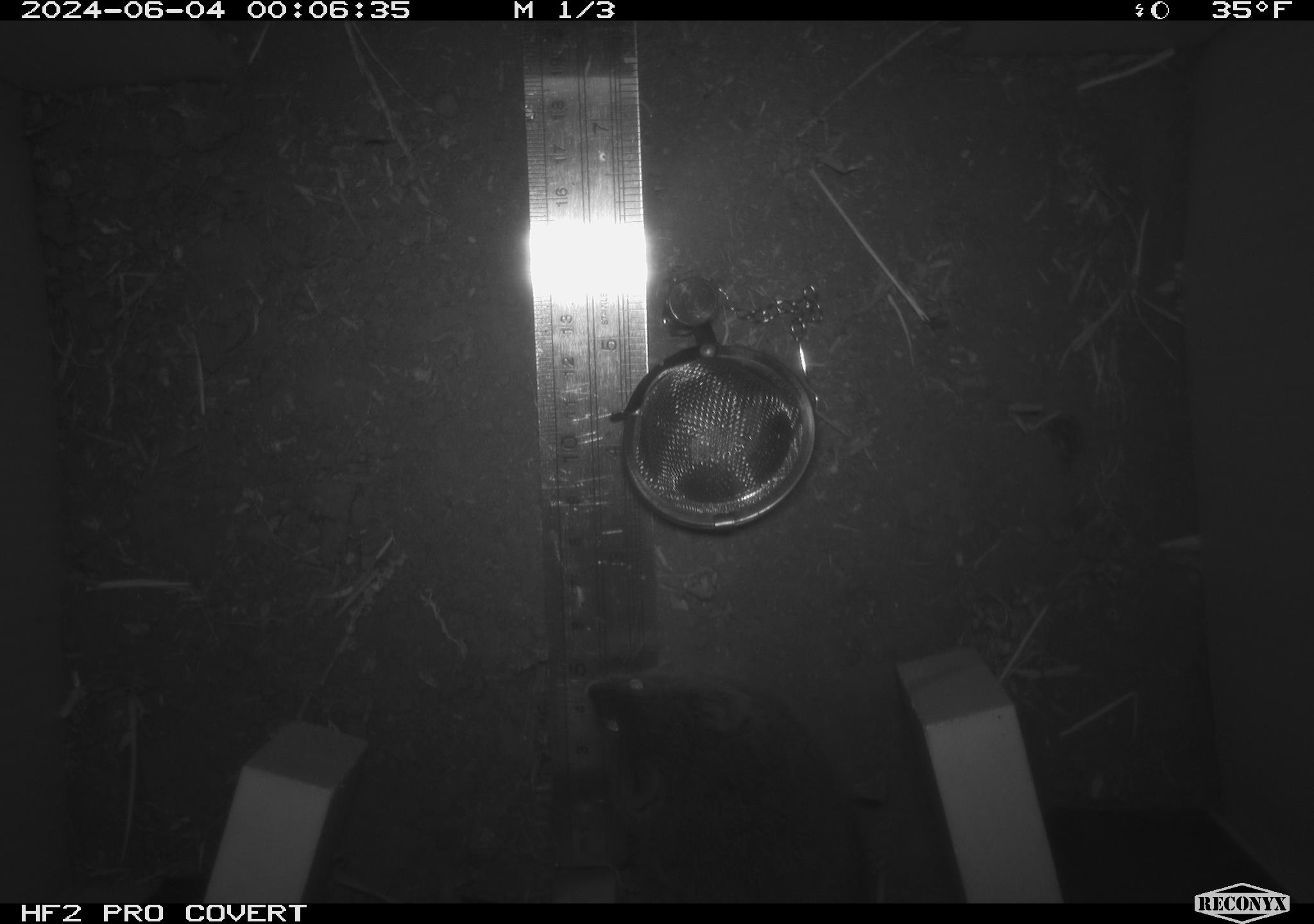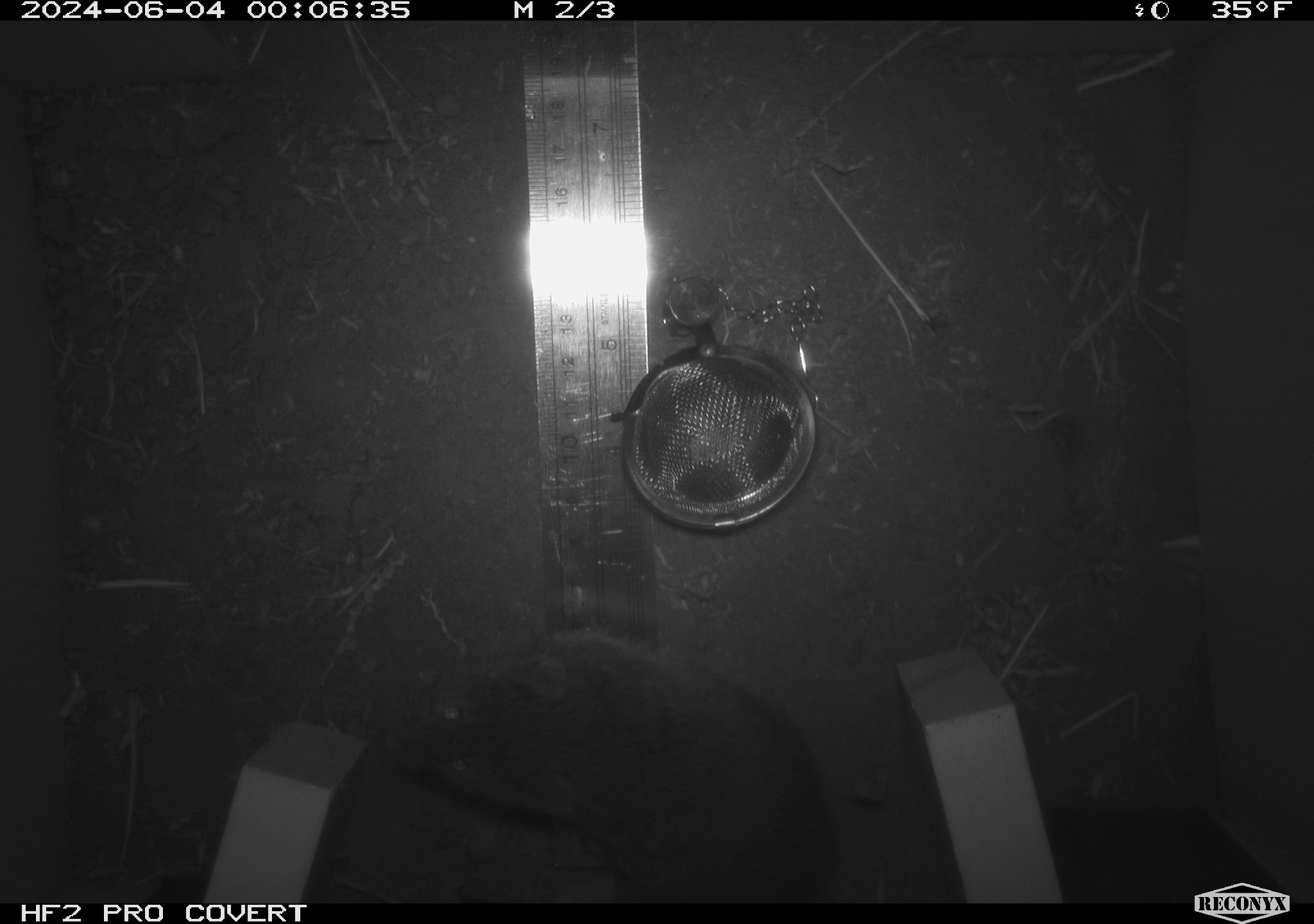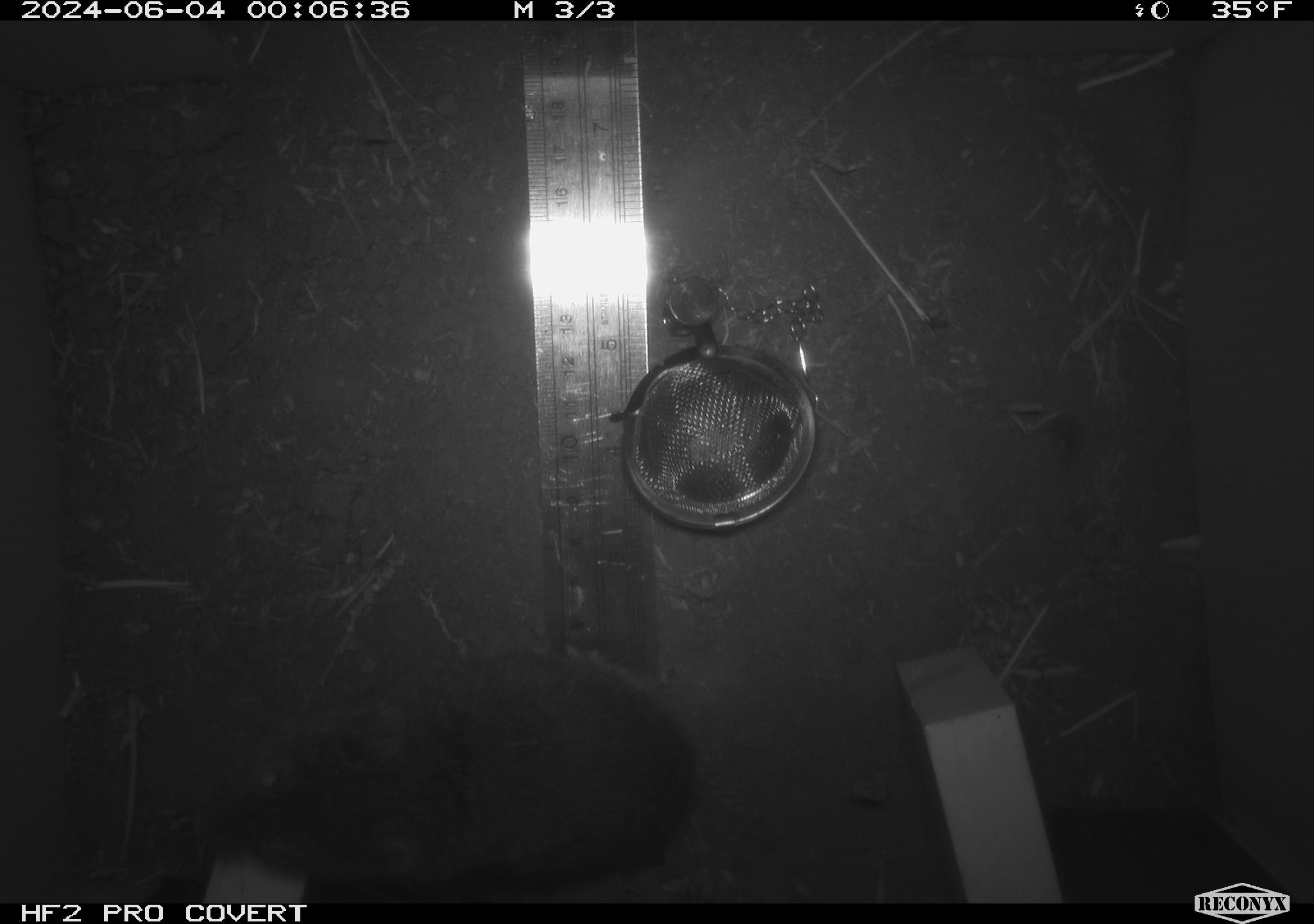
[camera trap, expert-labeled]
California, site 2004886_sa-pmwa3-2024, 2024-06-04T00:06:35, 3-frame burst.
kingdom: Animalia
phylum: Chordata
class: Mammalia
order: Rodentia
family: Cricetidae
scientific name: Arvicolinae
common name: voles, lemmings, and muskrats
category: arvicolinae subfamily